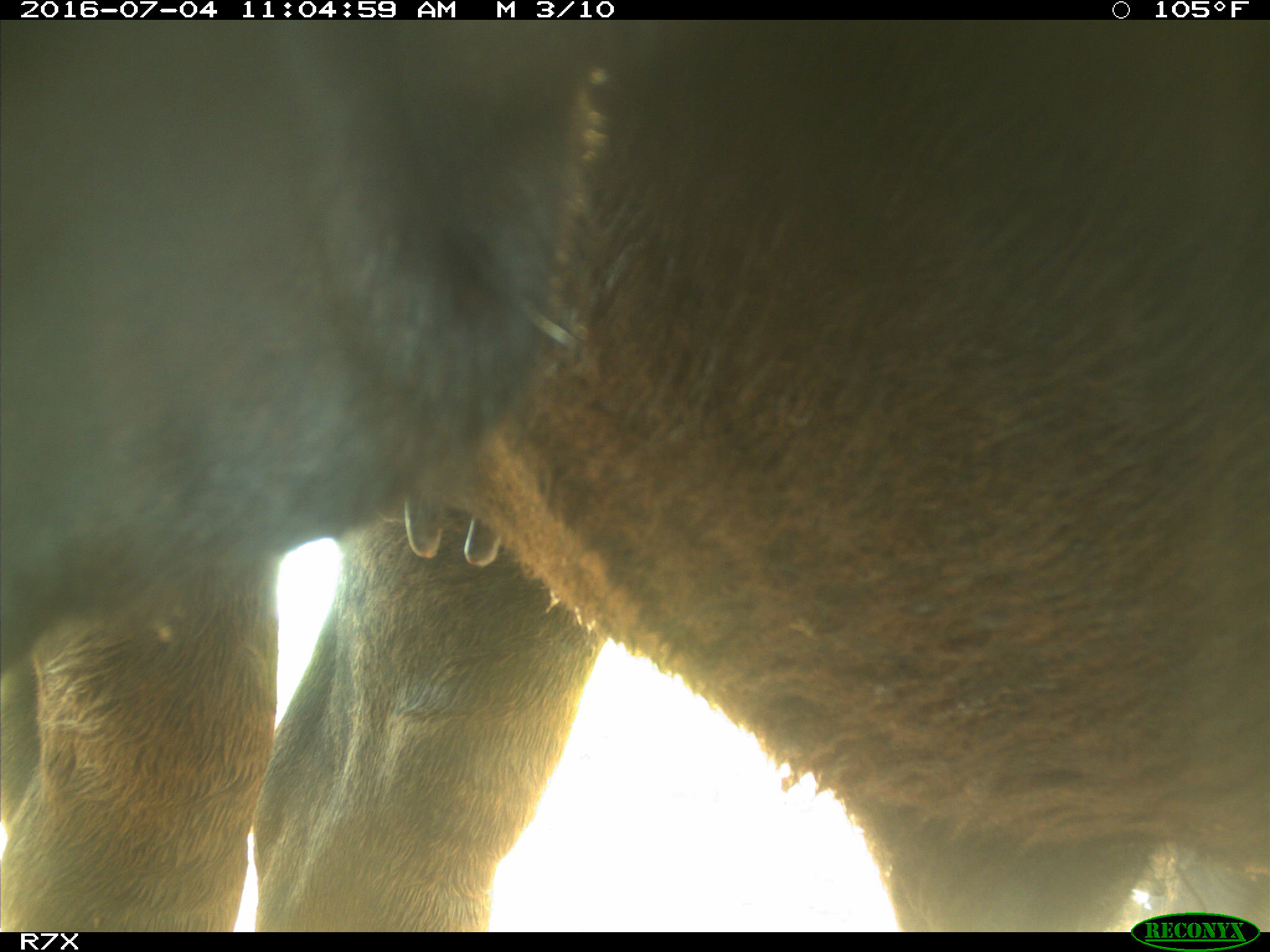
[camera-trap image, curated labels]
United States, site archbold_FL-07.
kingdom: Animalia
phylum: Chordata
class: Mammalia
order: Artiodactyla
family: Bovidae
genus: Bos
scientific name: Bos taurus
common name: domestic cow